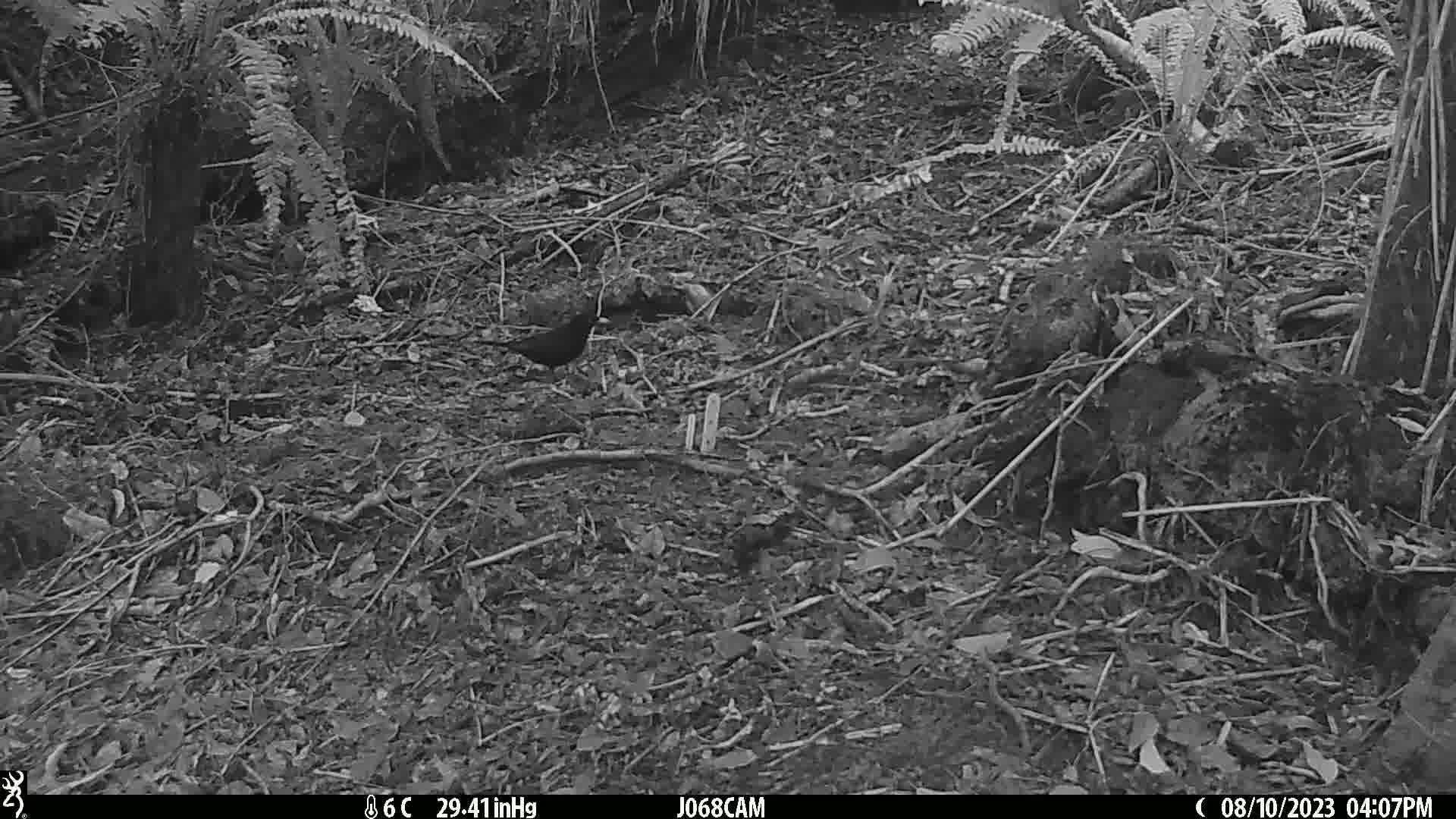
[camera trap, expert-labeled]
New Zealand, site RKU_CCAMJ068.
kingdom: Animalia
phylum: Chordata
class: Aves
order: Passeriformes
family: Turdidae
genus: Turdus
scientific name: Turdus merula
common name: eurasian blackbird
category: blackbird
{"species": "blackbird (eurasian blackbird) (Turdus merula)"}